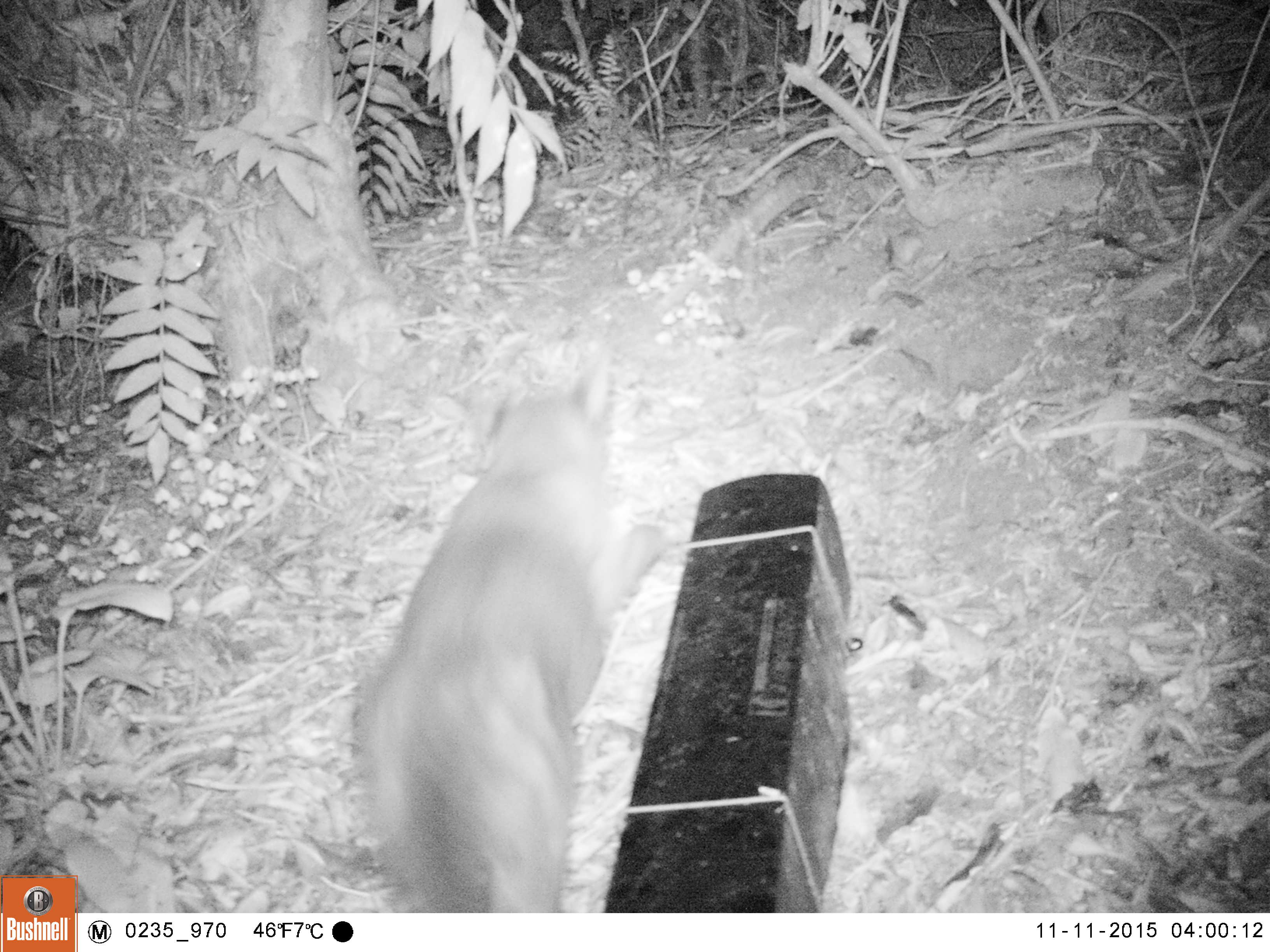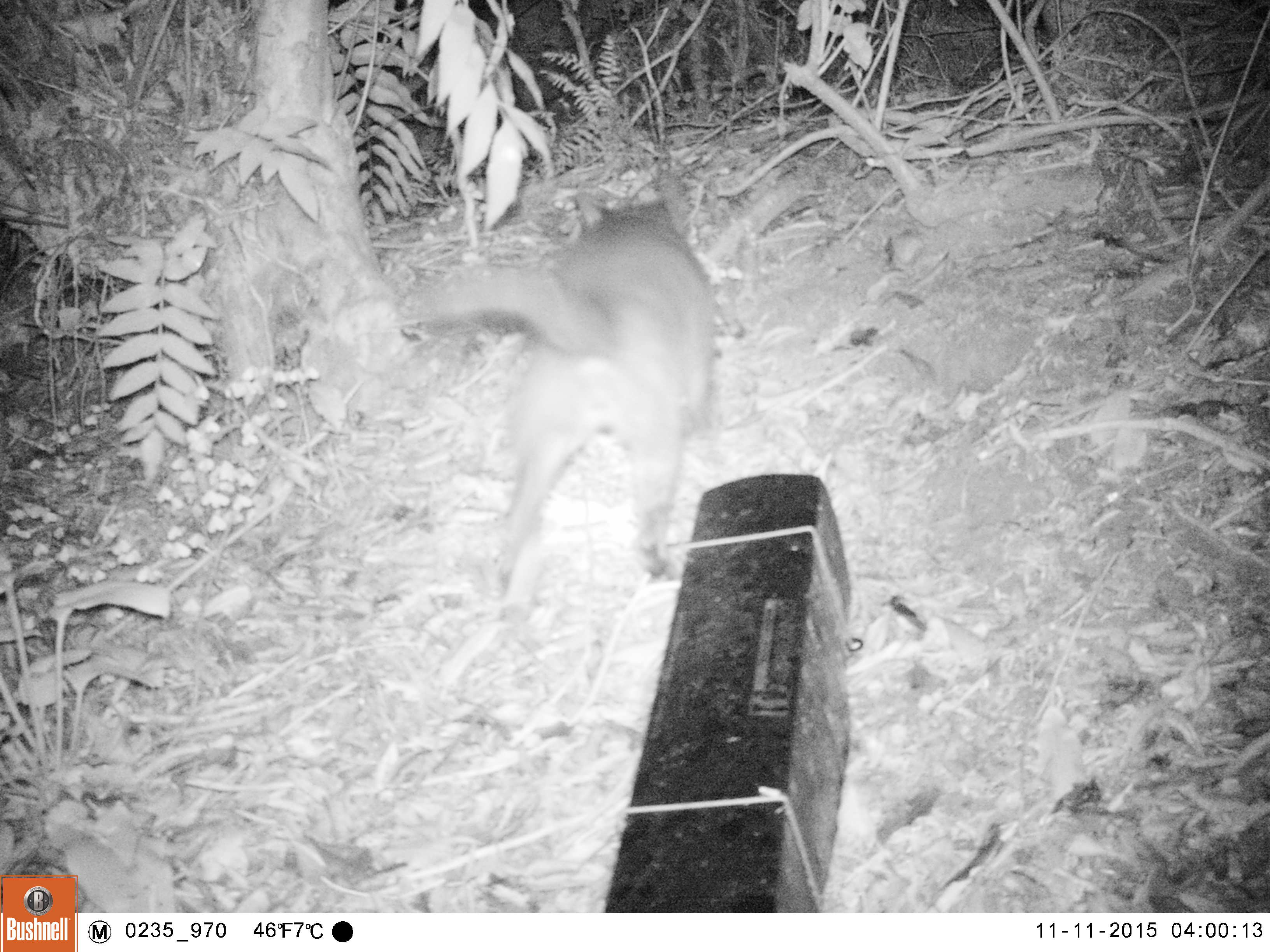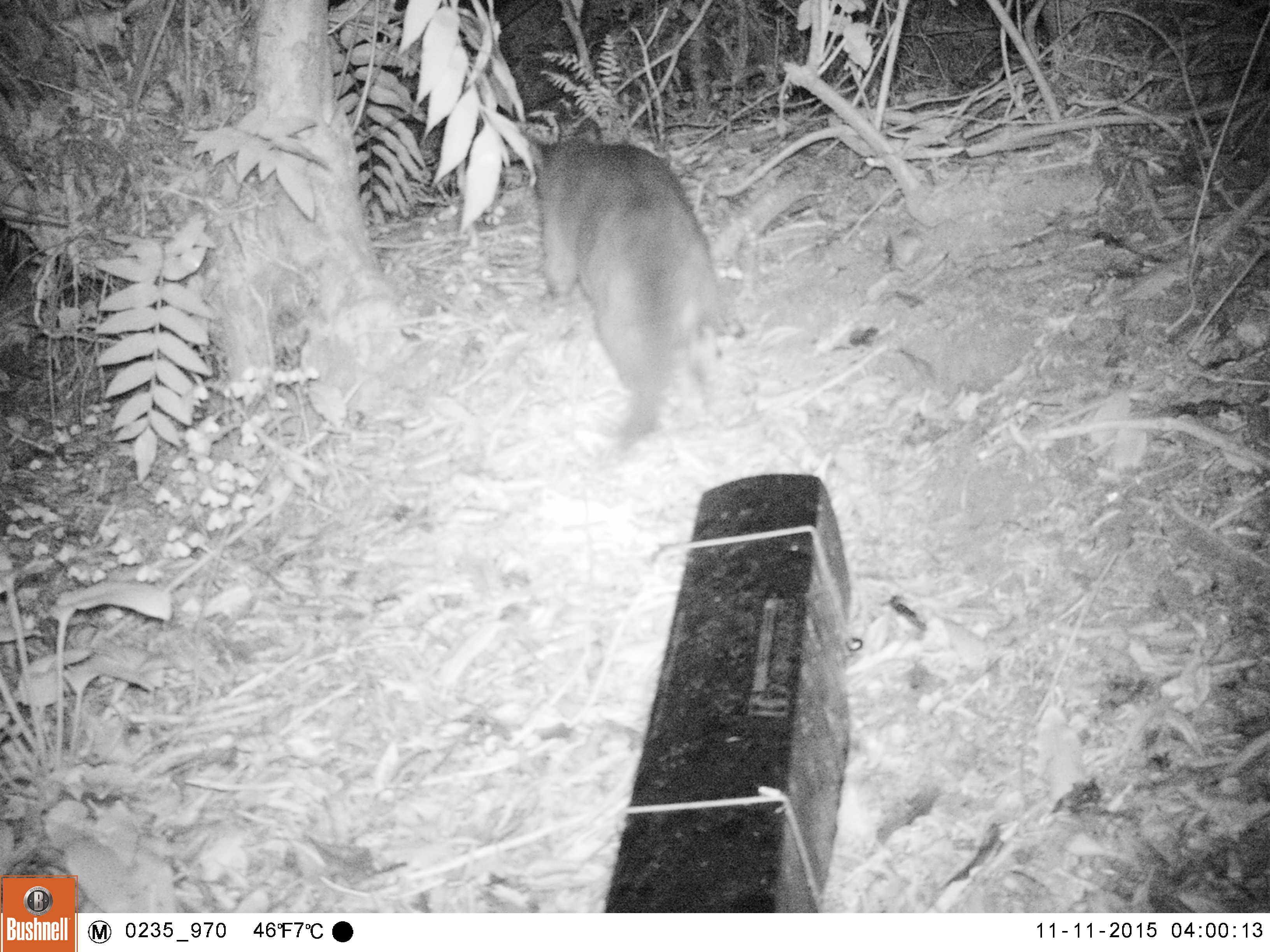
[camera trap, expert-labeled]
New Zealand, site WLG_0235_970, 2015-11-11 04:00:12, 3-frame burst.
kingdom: Animalia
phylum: Chordata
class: Mammalia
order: Carnivora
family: Felidae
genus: Felis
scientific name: Felis catus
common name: domestic cat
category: cat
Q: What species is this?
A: Cat (domestic cat) (Felis catus).